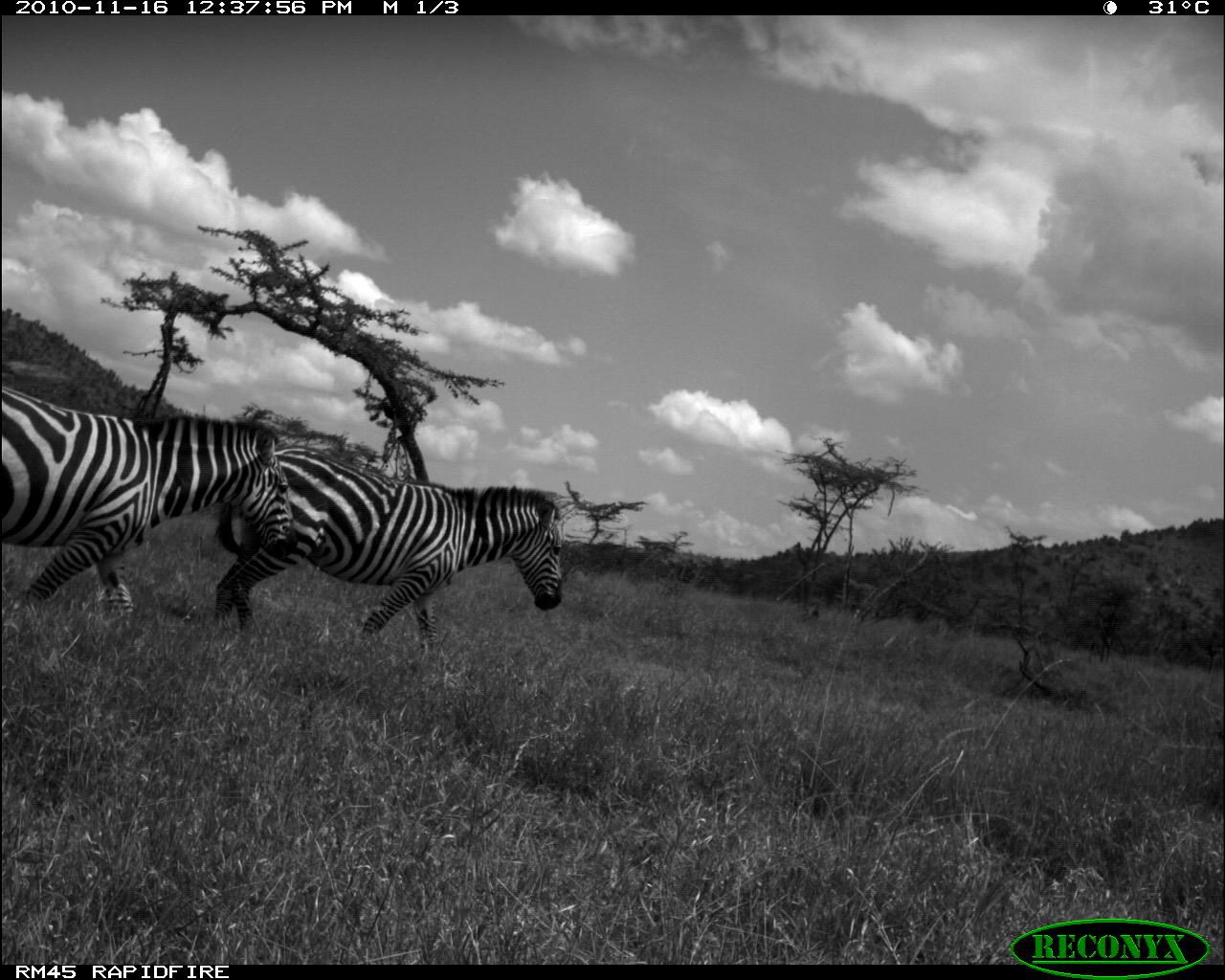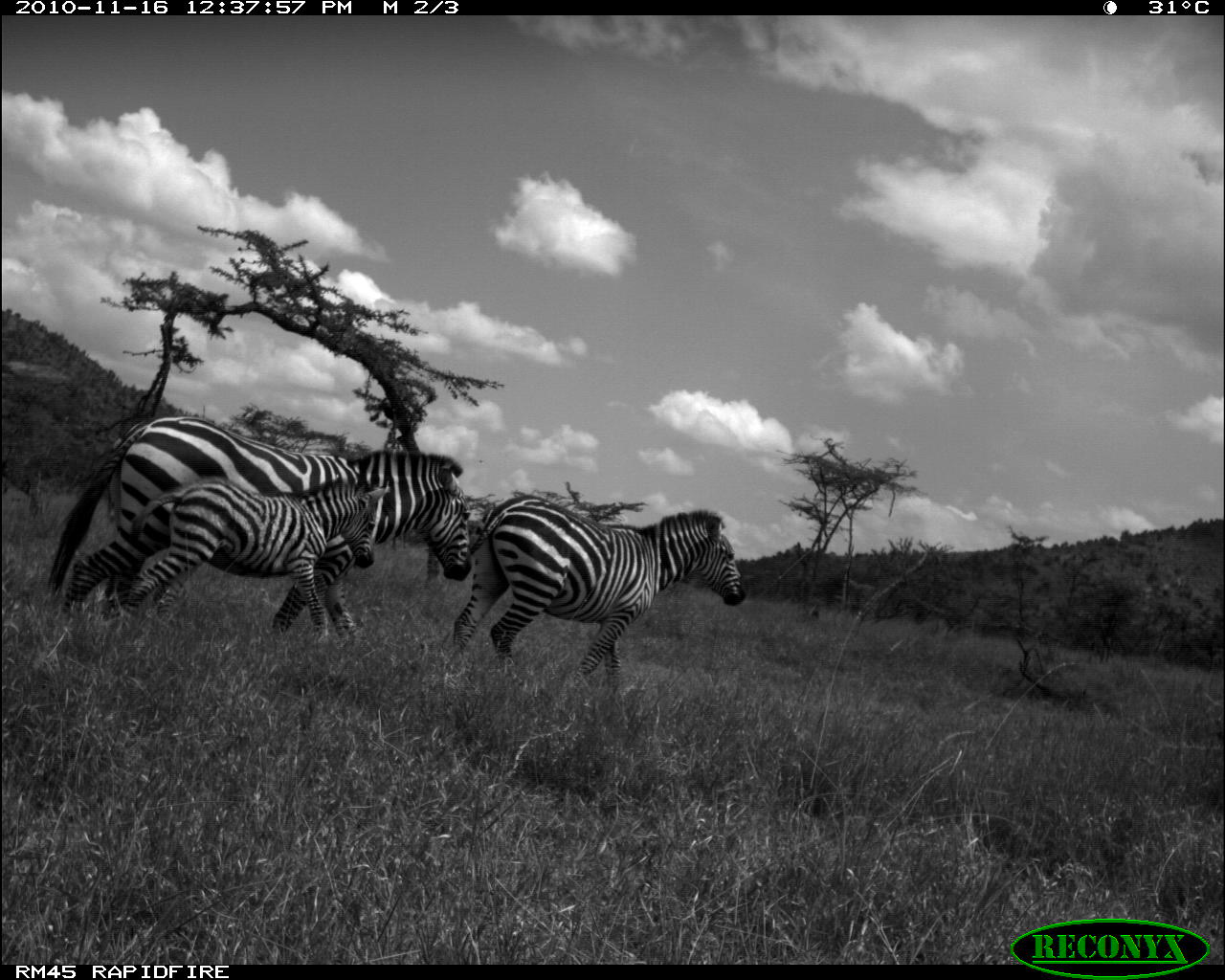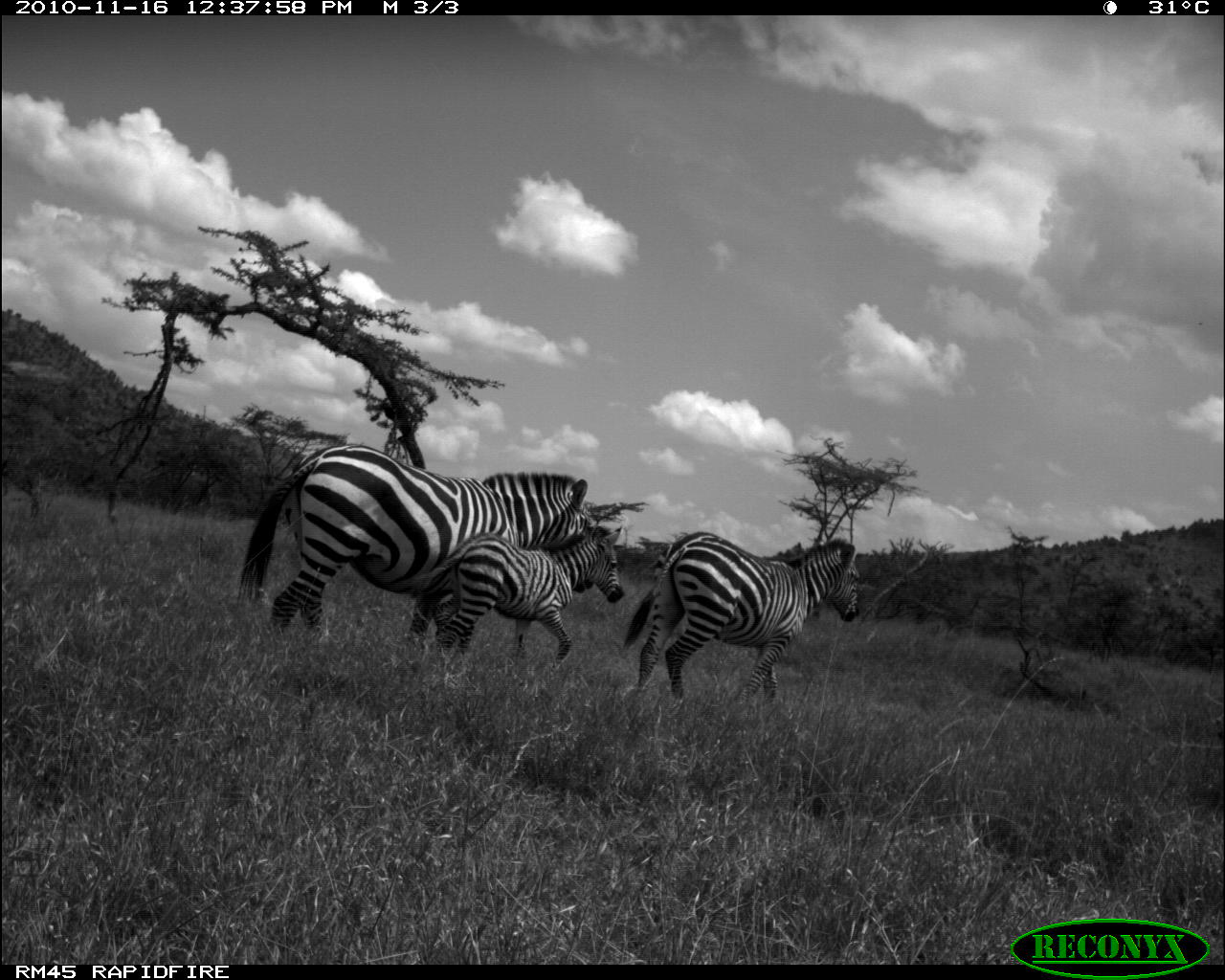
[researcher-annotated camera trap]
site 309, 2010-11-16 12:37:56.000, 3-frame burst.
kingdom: Animalia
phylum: Chordata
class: Mammalia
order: Perissodactyla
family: Equidae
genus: Equus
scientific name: Equus quagga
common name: plains zebra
Equus quagga (plains zebra), count 2.